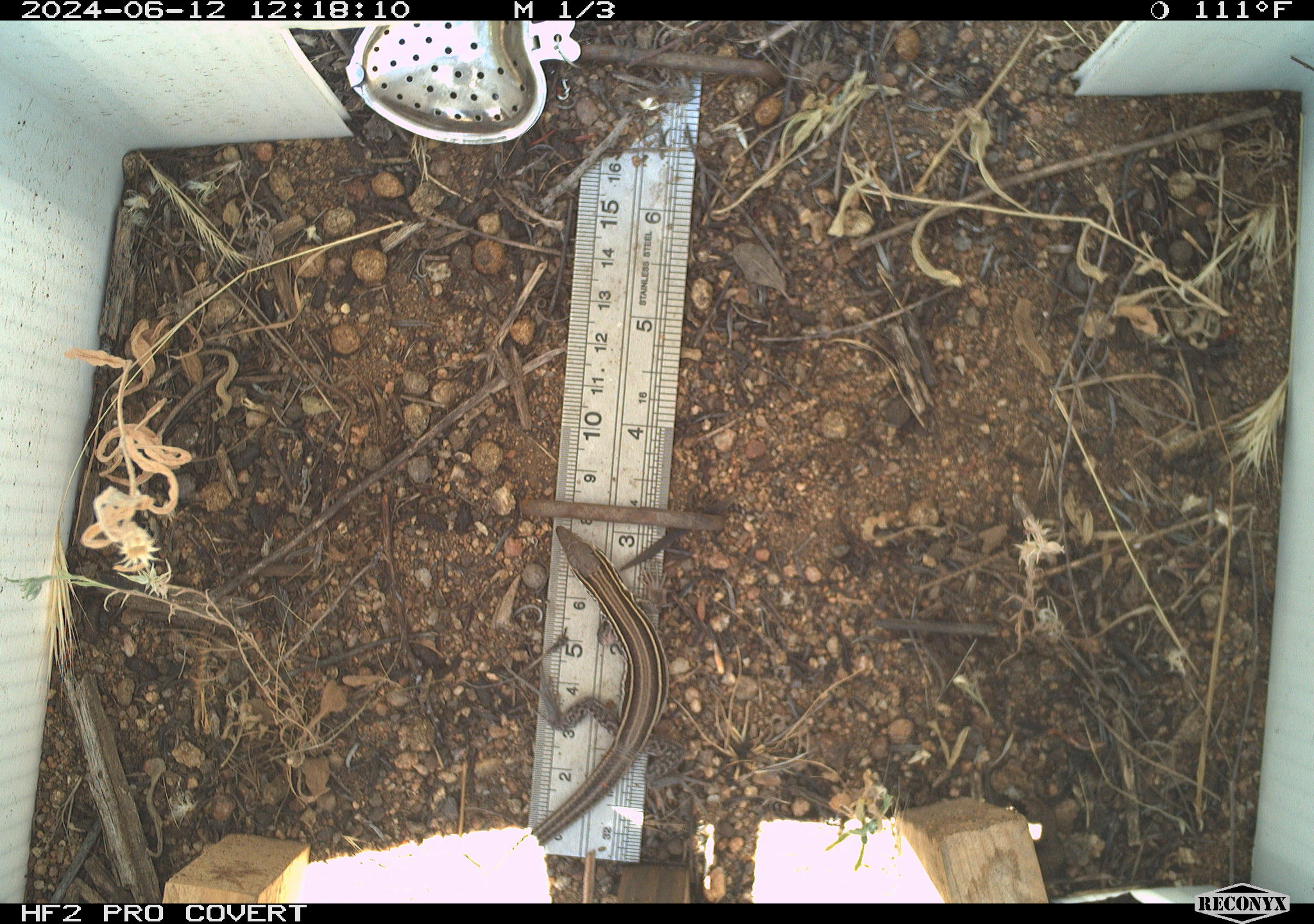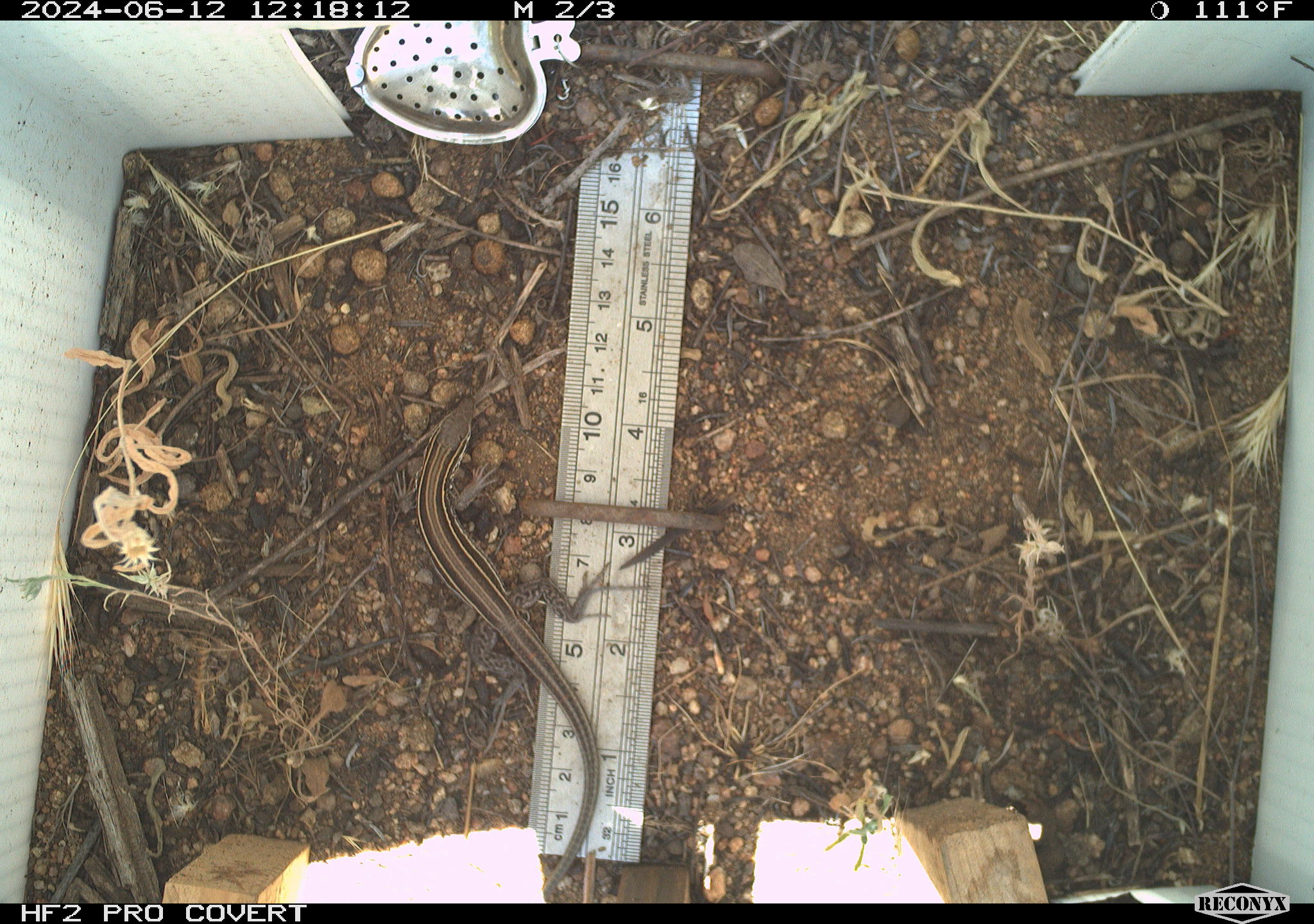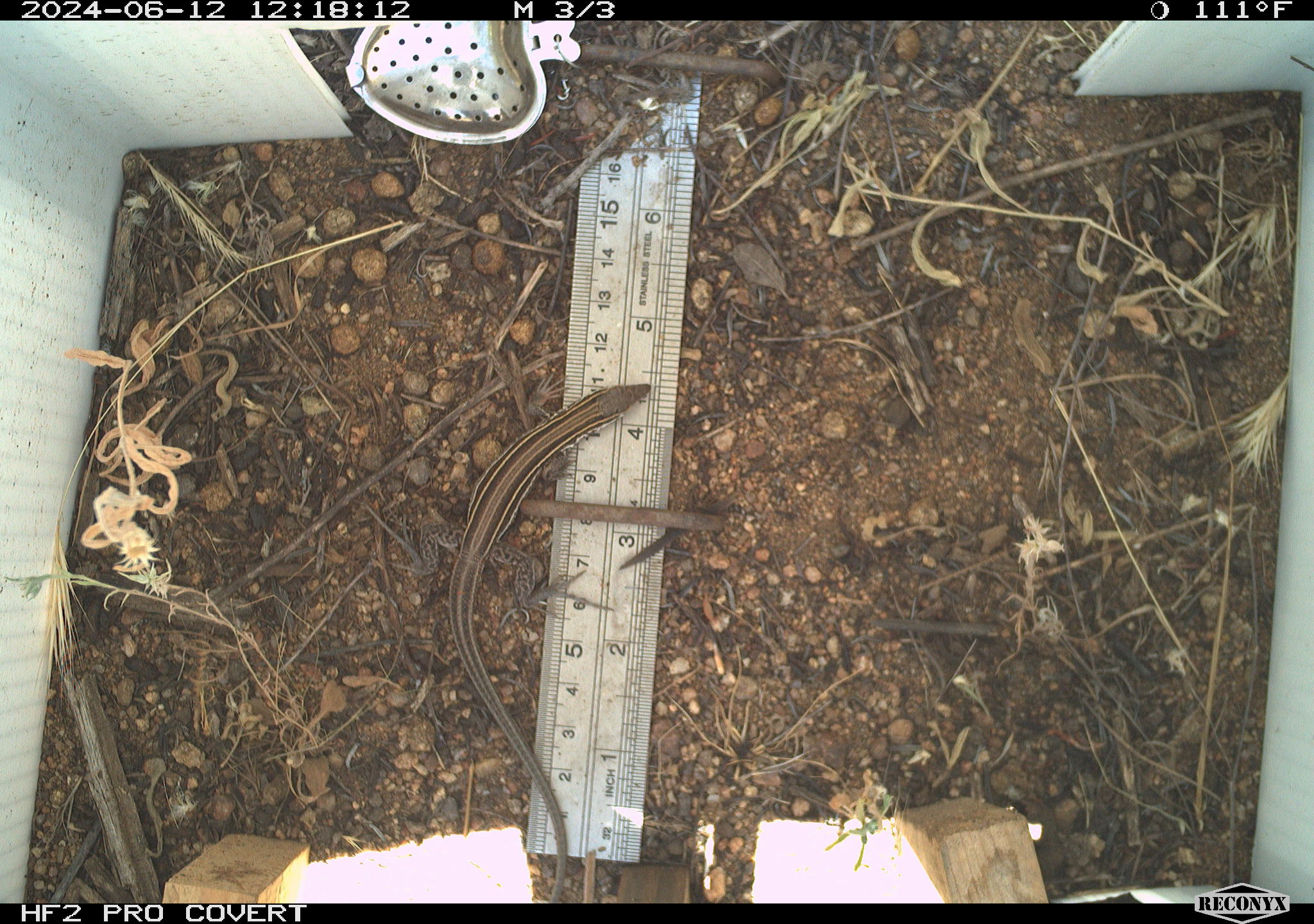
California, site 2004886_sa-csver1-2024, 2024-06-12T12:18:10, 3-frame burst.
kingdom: Animalia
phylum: Chordata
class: Reptilia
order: Squamata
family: Scincidae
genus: Plestiodon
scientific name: Plestiodon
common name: blue-tailed skinks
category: plestiodon species